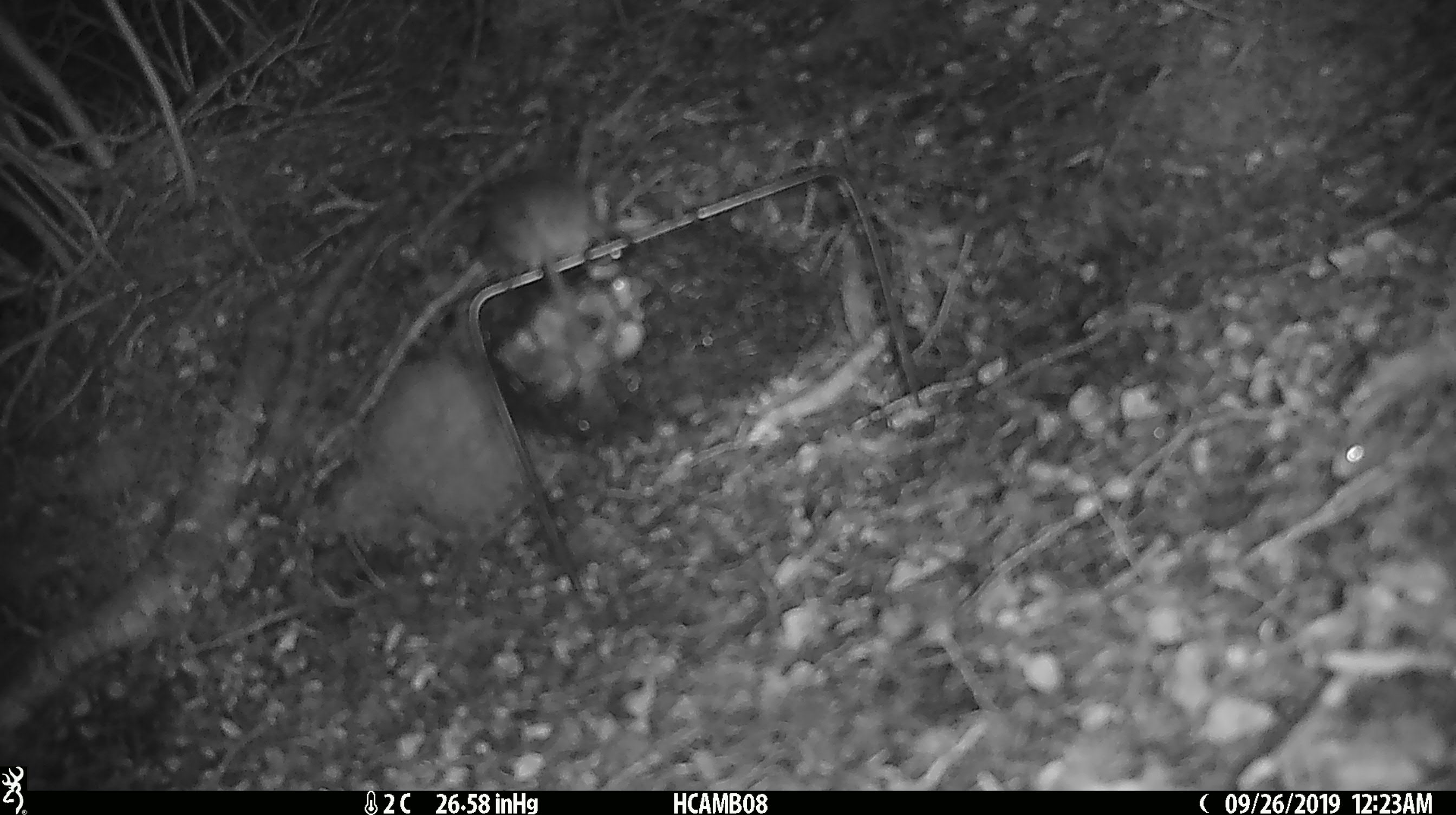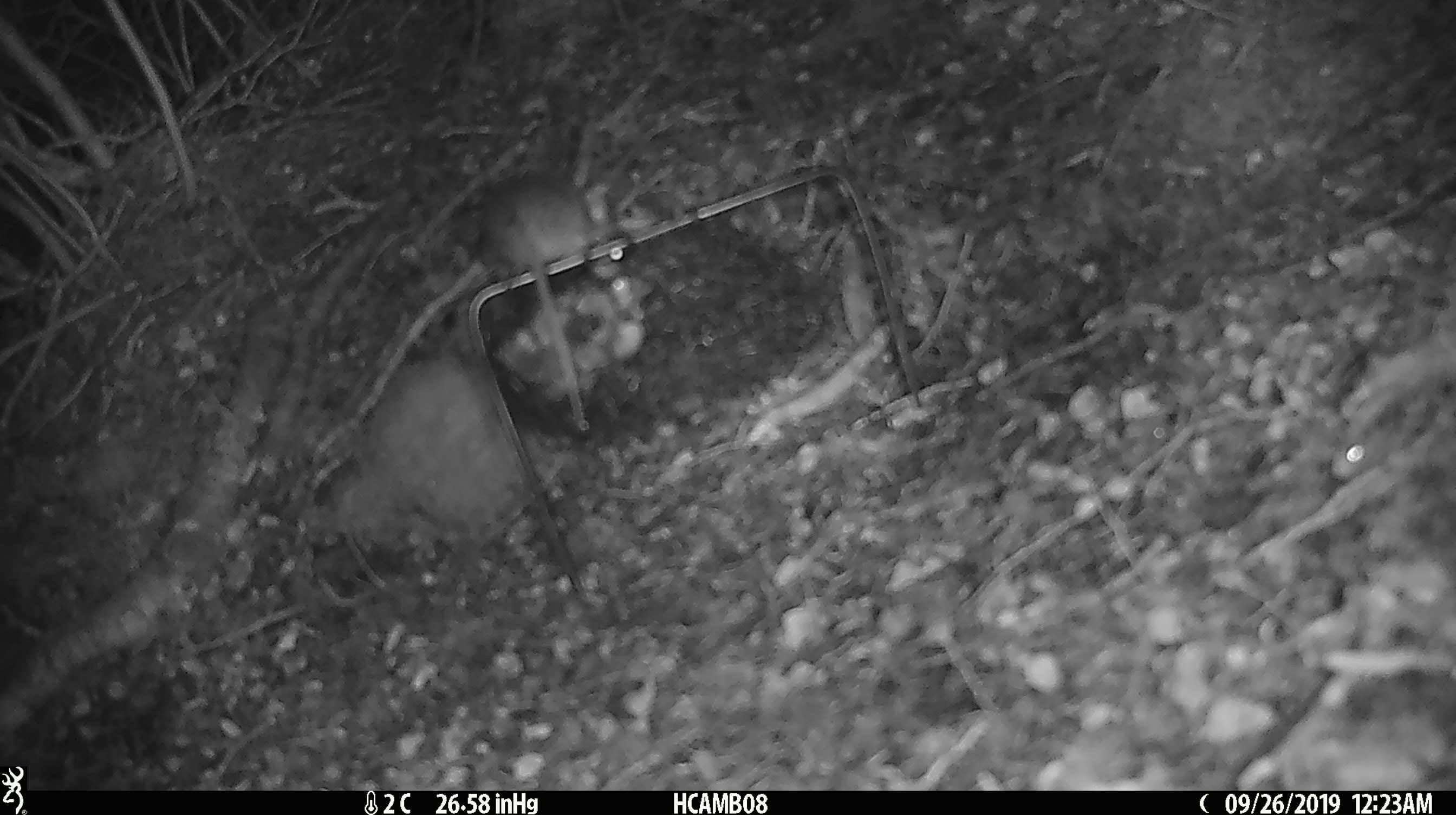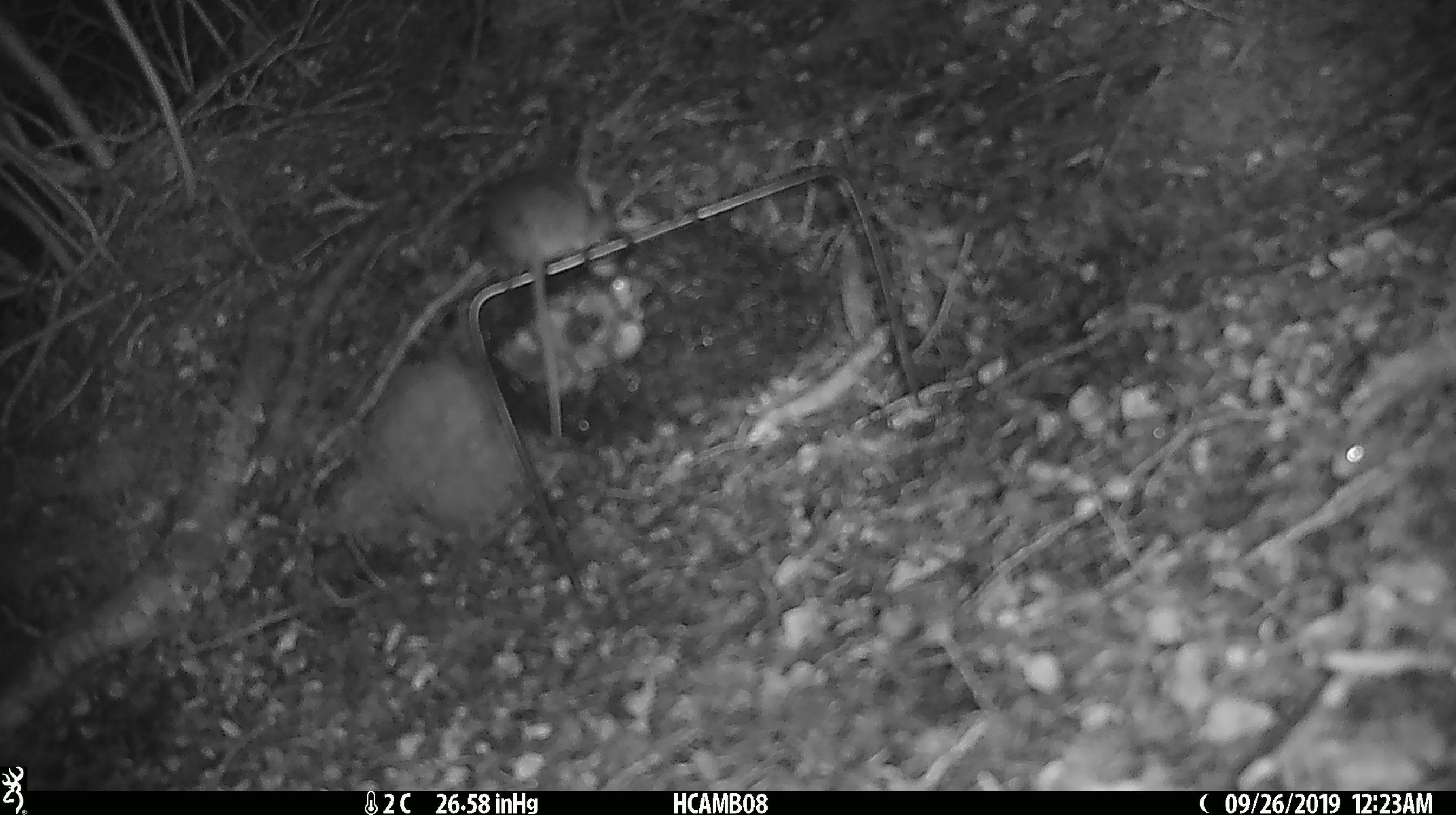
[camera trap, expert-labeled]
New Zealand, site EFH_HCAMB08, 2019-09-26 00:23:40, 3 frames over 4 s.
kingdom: Animalia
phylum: Chordata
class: Mammalia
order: Rodentia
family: Muridae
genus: Mus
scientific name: Mus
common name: mouse